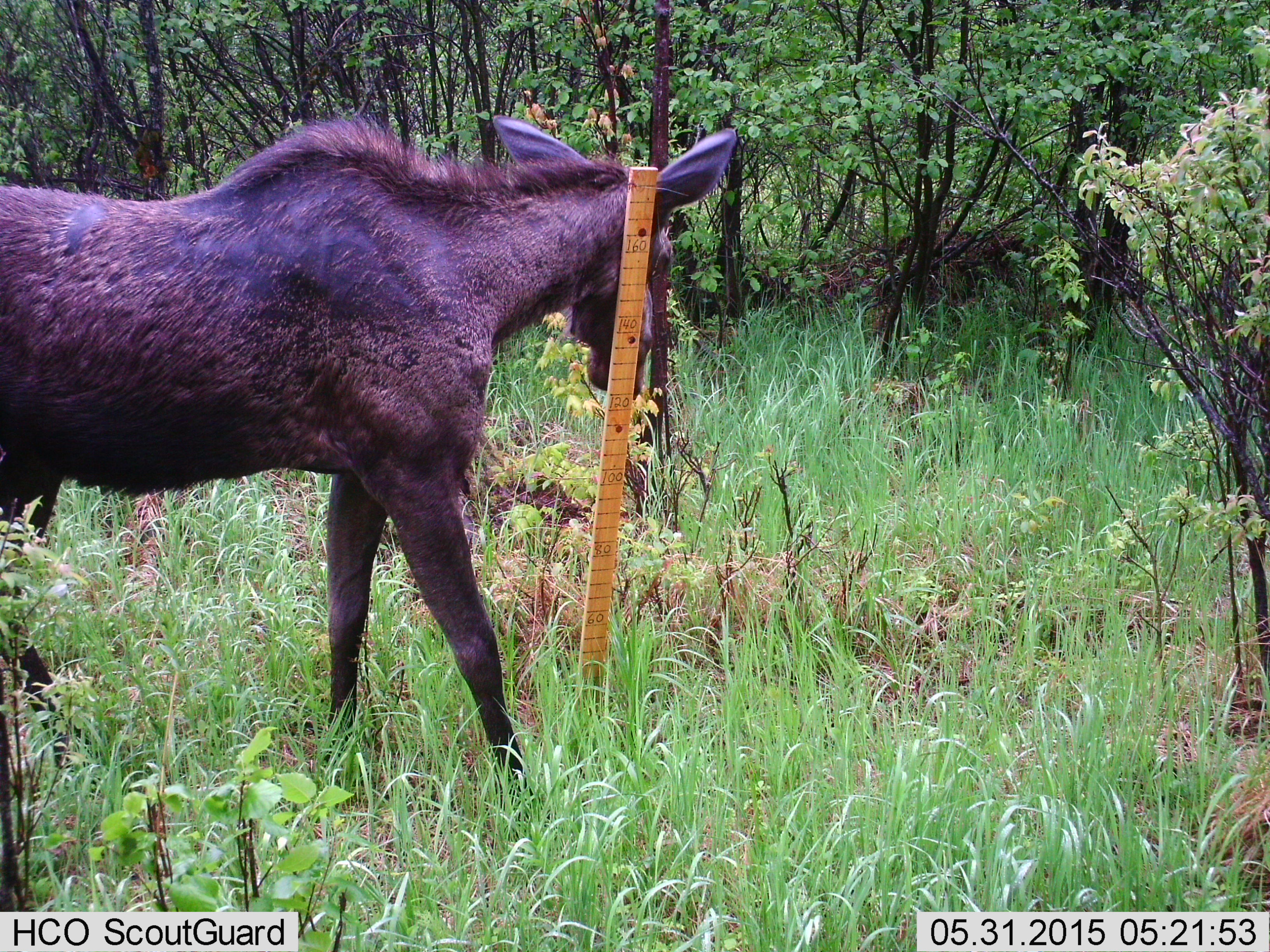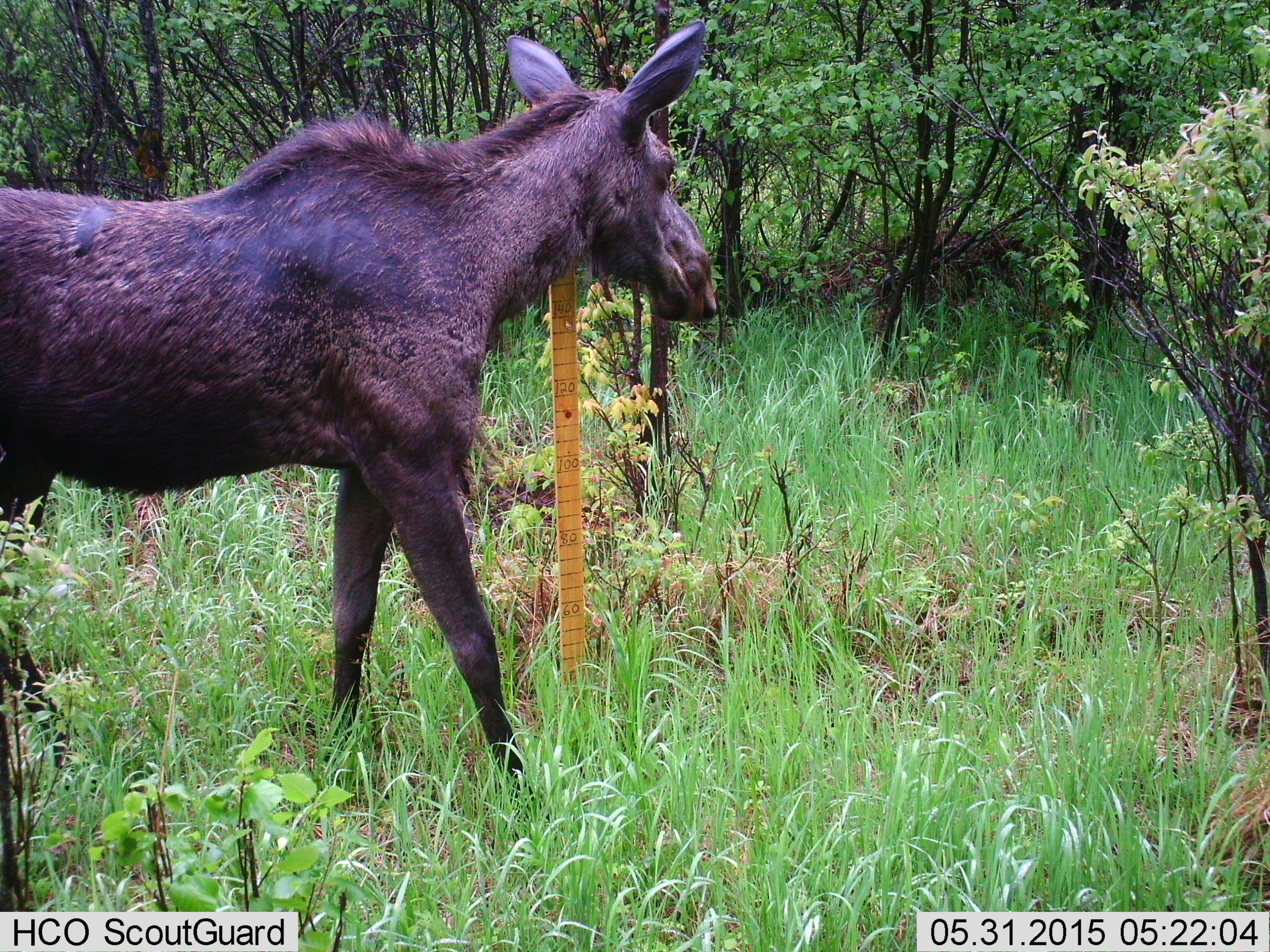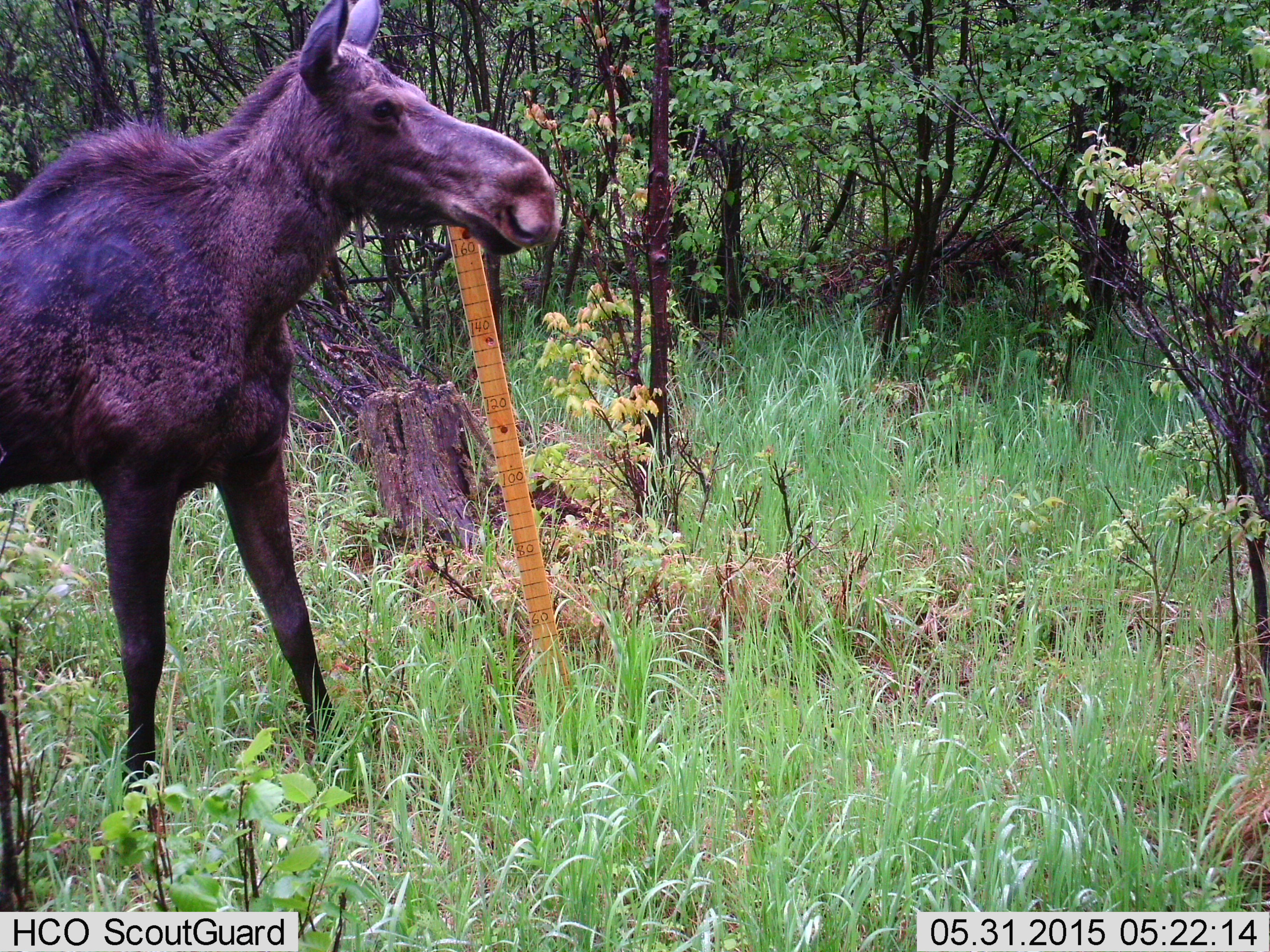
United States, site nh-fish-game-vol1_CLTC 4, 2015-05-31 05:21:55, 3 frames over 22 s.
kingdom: Animalia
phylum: Chordata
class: Mammalia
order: Artiodactyla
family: Cervidae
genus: Alces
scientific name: Alces alces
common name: moose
Moose (Alces alces).